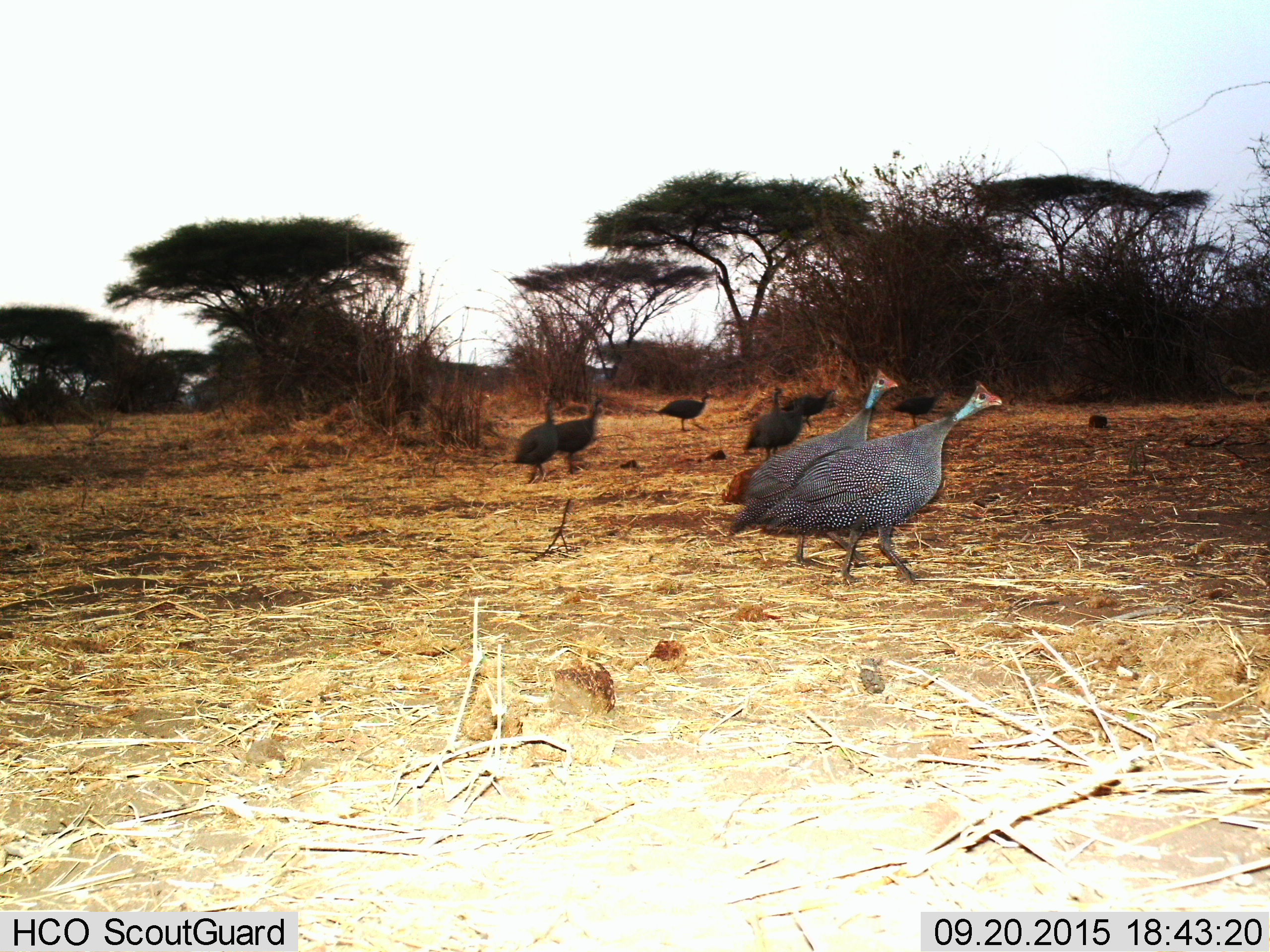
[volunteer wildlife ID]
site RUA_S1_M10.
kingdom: Animalia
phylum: Chordata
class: Aves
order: Galliformes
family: Numididae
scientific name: Numididae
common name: guineafowl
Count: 8.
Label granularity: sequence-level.